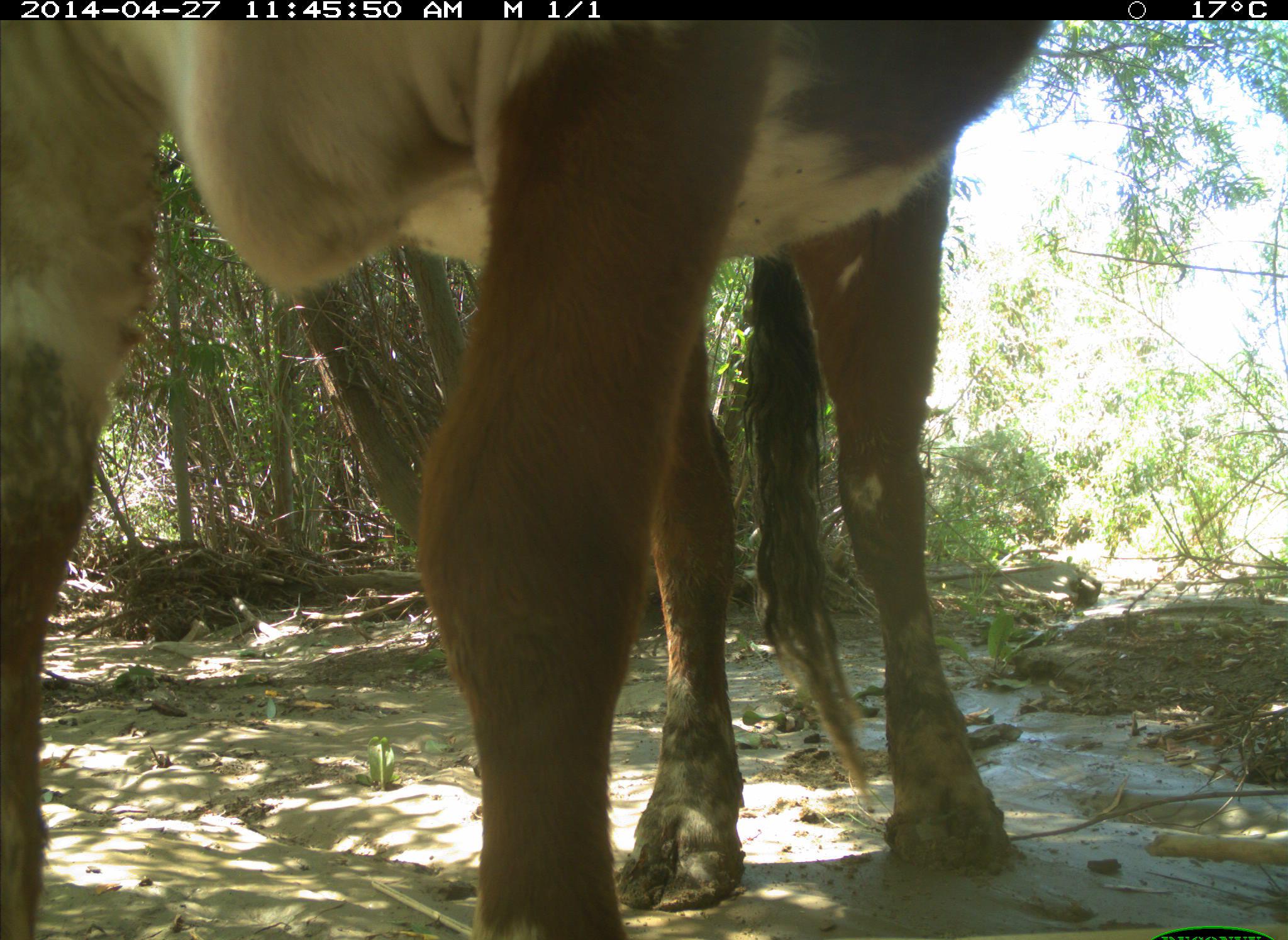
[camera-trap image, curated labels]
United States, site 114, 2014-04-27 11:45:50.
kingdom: Animalia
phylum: Chordata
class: Mammalia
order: Artiodactyla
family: Bovidae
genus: Bos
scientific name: Bos taurus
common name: cow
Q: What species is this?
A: Cow (Bos taurus).